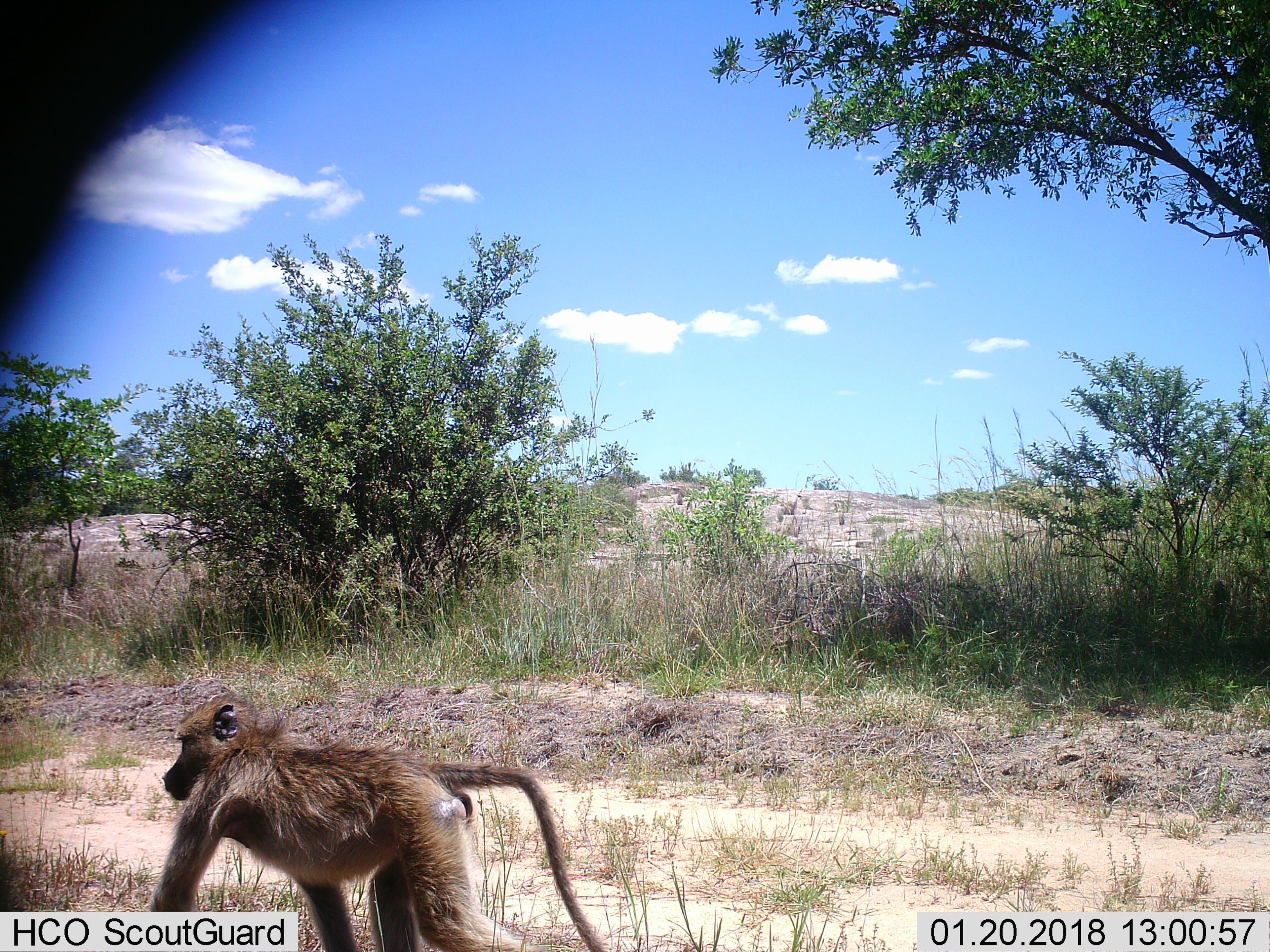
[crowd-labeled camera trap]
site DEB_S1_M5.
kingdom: Animalia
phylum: Chordata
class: Mammalia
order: Primates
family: Cercopithecidae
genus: Papio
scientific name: Papio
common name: baboon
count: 1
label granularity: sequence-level